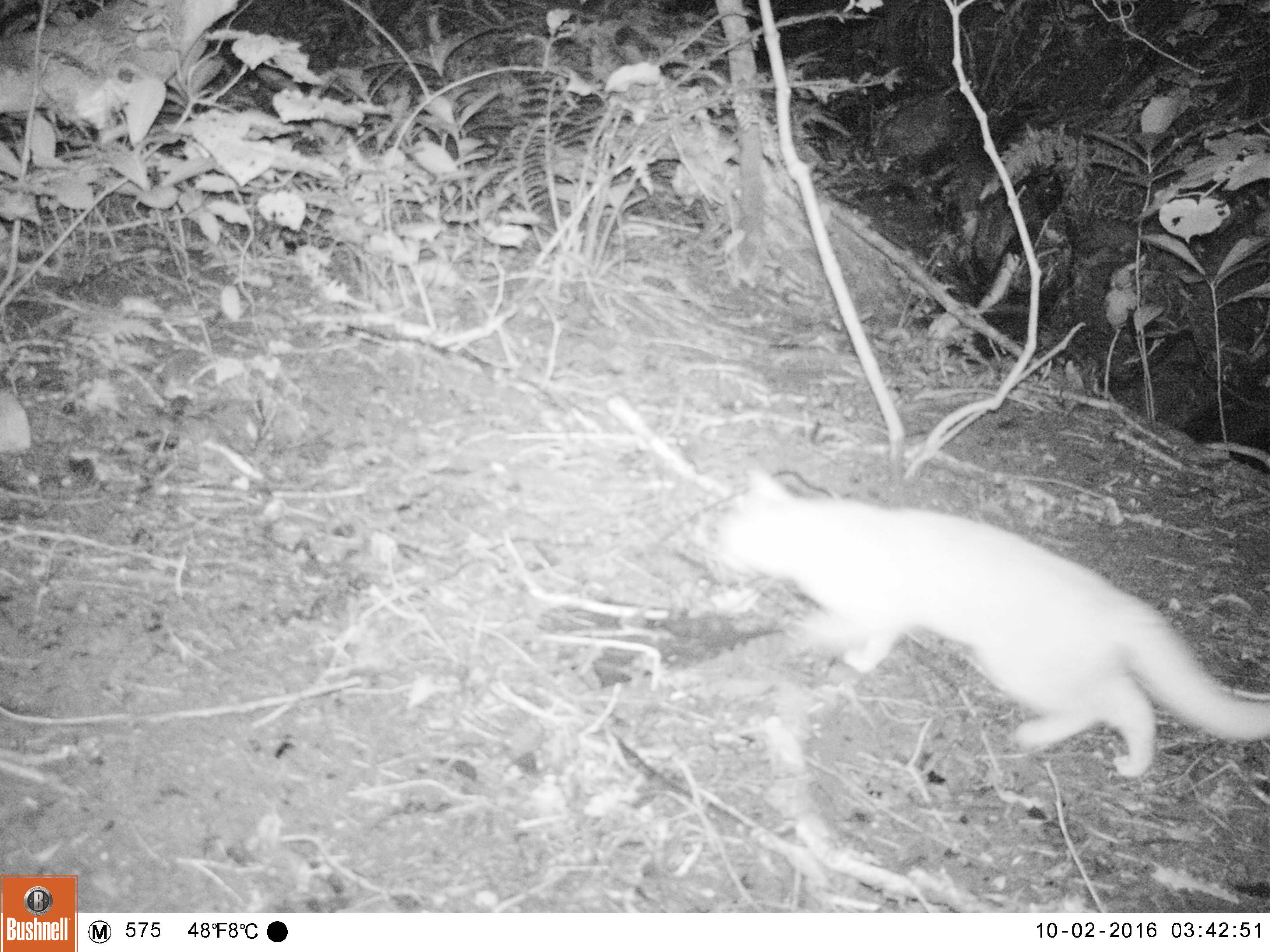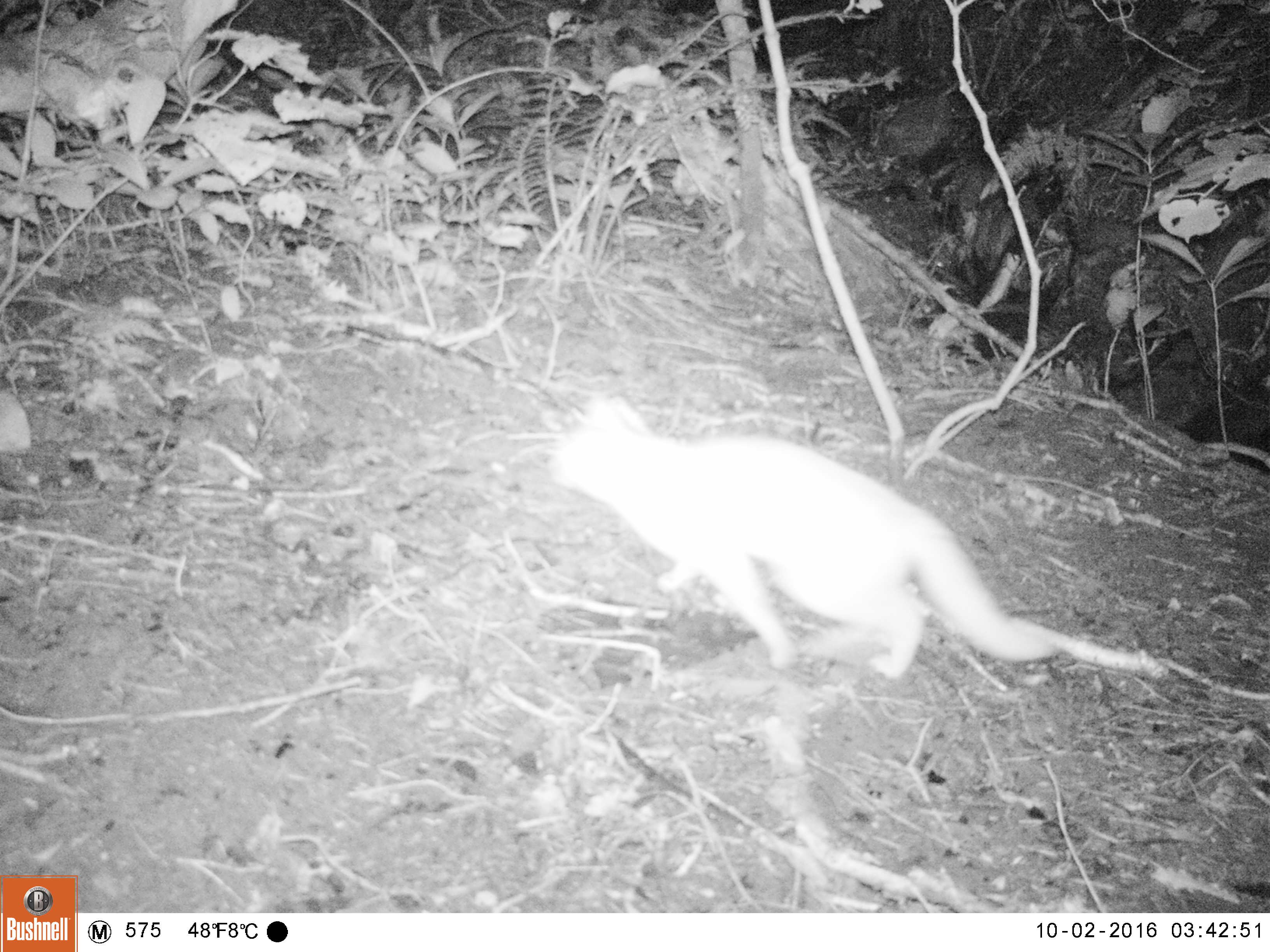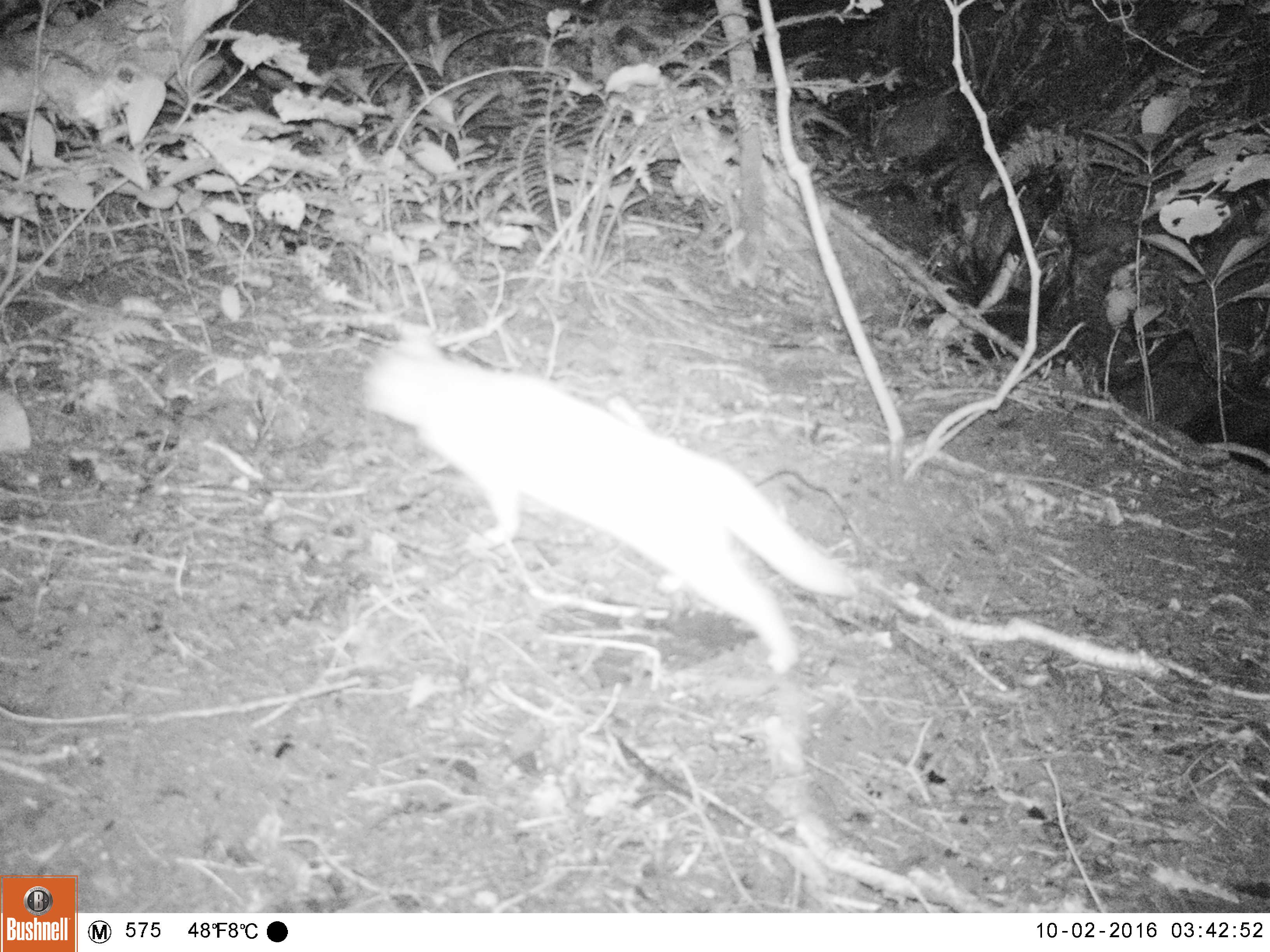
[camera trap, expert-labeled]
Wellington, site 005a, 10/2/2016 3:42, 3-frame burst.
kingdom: Animalia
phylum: Chordata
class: Mammalia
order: Carnivora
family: Felidae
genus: Felis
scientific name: Felis catus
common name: cat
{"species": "cat (Felis catus)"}